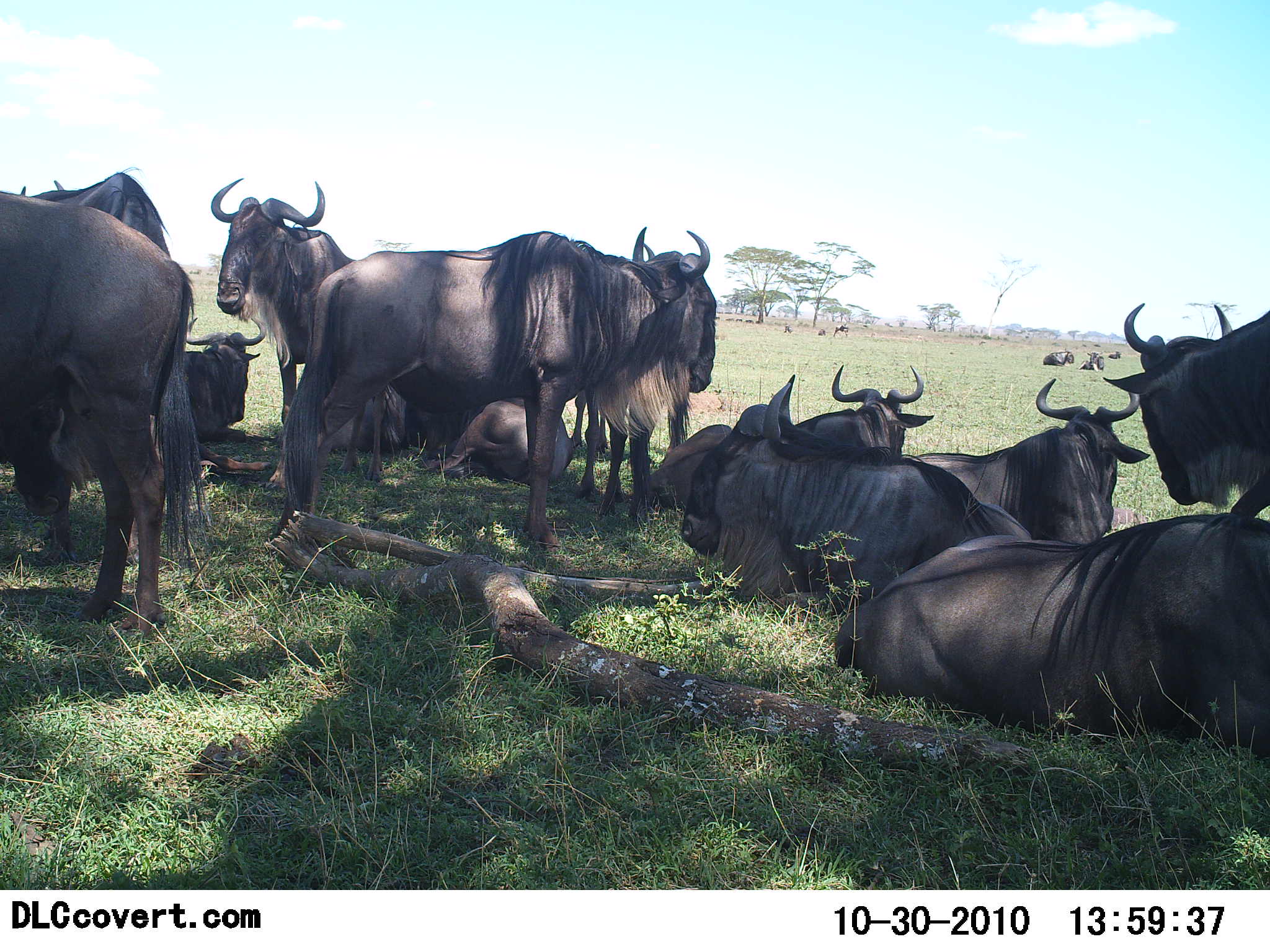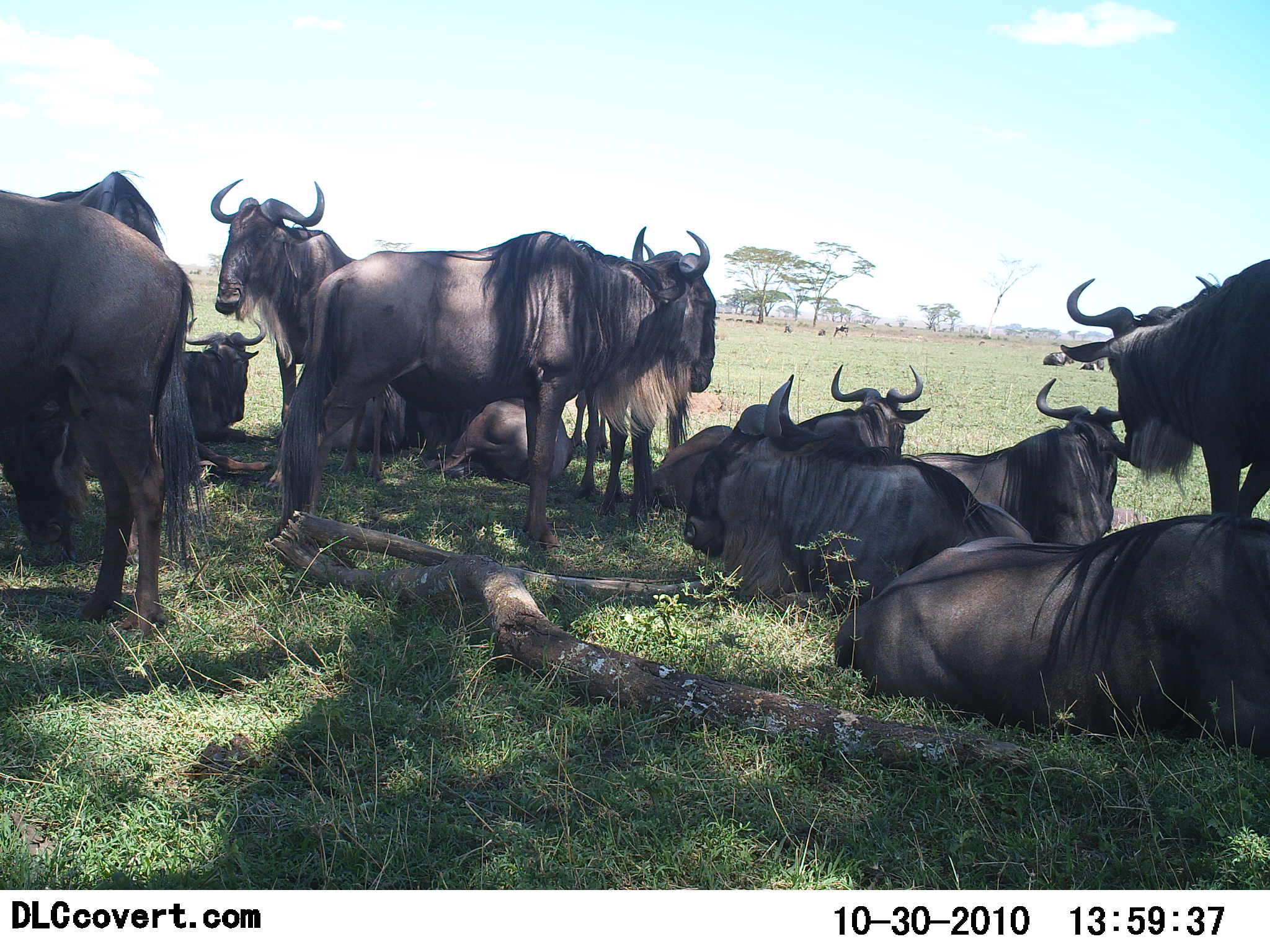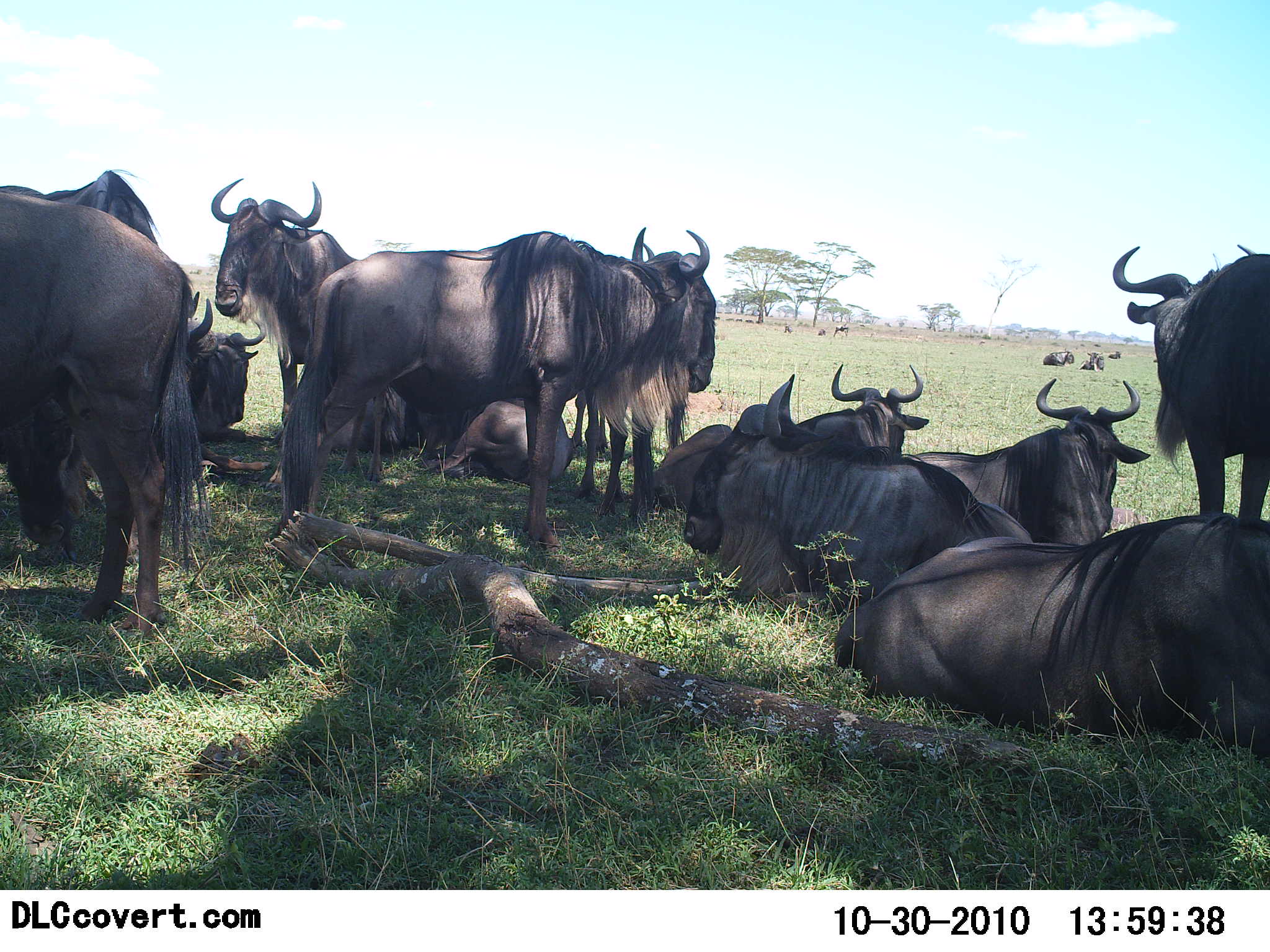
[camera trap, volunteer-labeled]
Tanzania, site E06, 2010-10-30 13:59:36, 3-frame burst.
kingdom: Animalia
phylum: Chordata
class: Mammalia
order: Artiodactyla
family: Bovidae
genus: Connochaetes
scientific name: Connochaetes taurinus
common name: blue wildebeest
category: wildebeest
Wildebeest (blue wildebeest) (Connochaetes taurinus), count 11-50. Behavior (volunteer vote fractions): standing 56%, resting 100%, moving 0%, interacting 0%. Young present (vote fraction): 6%. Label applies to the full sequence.